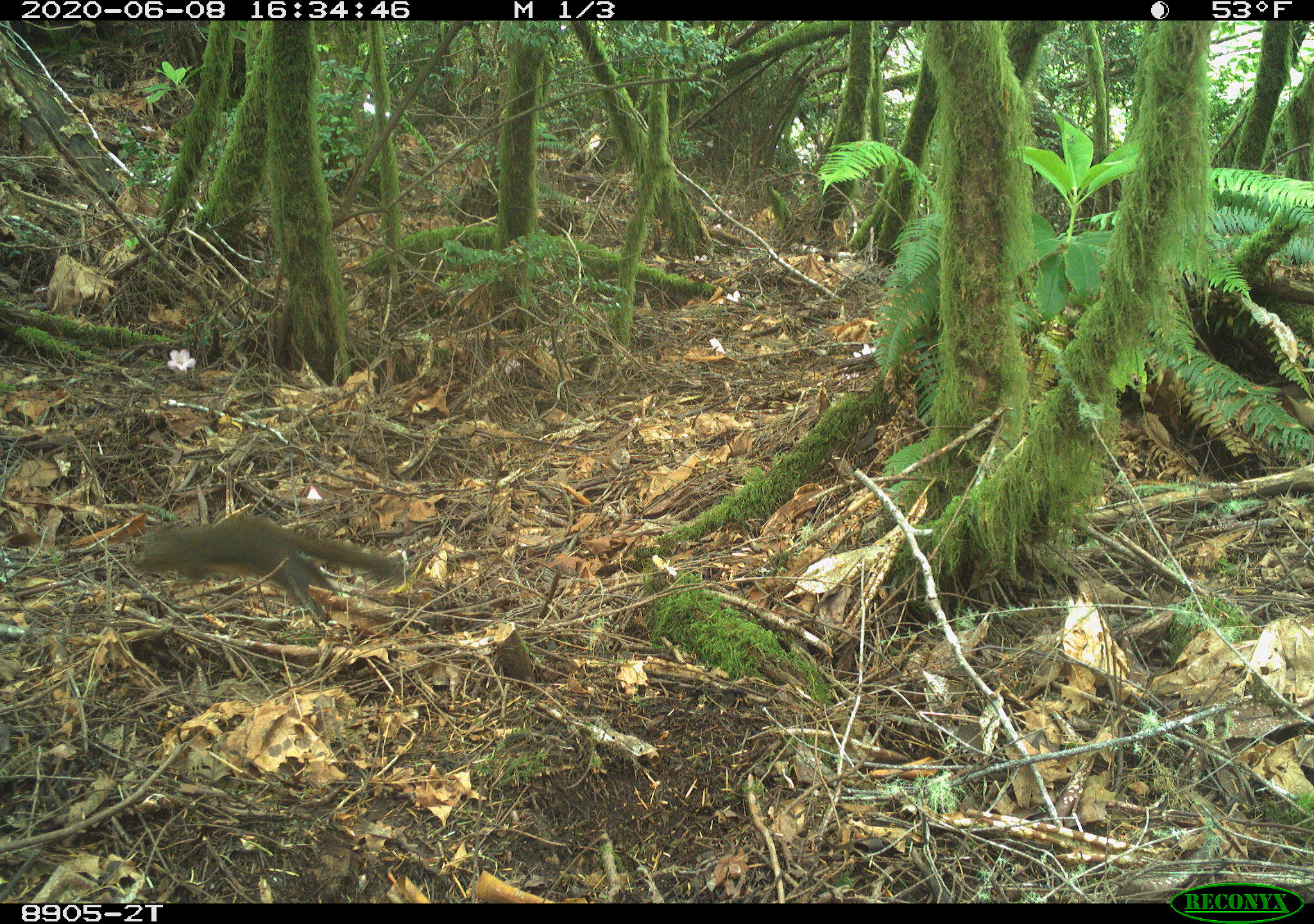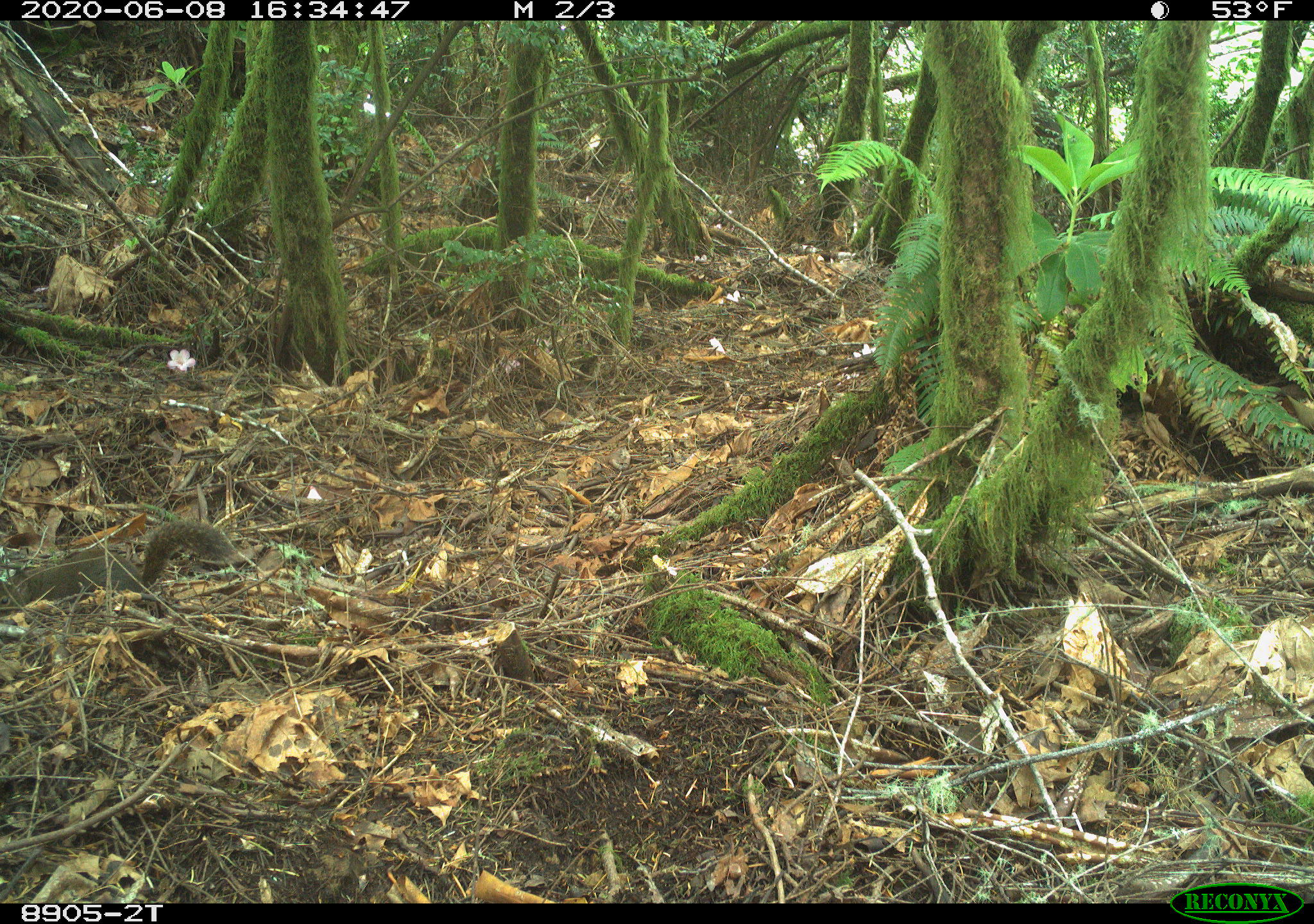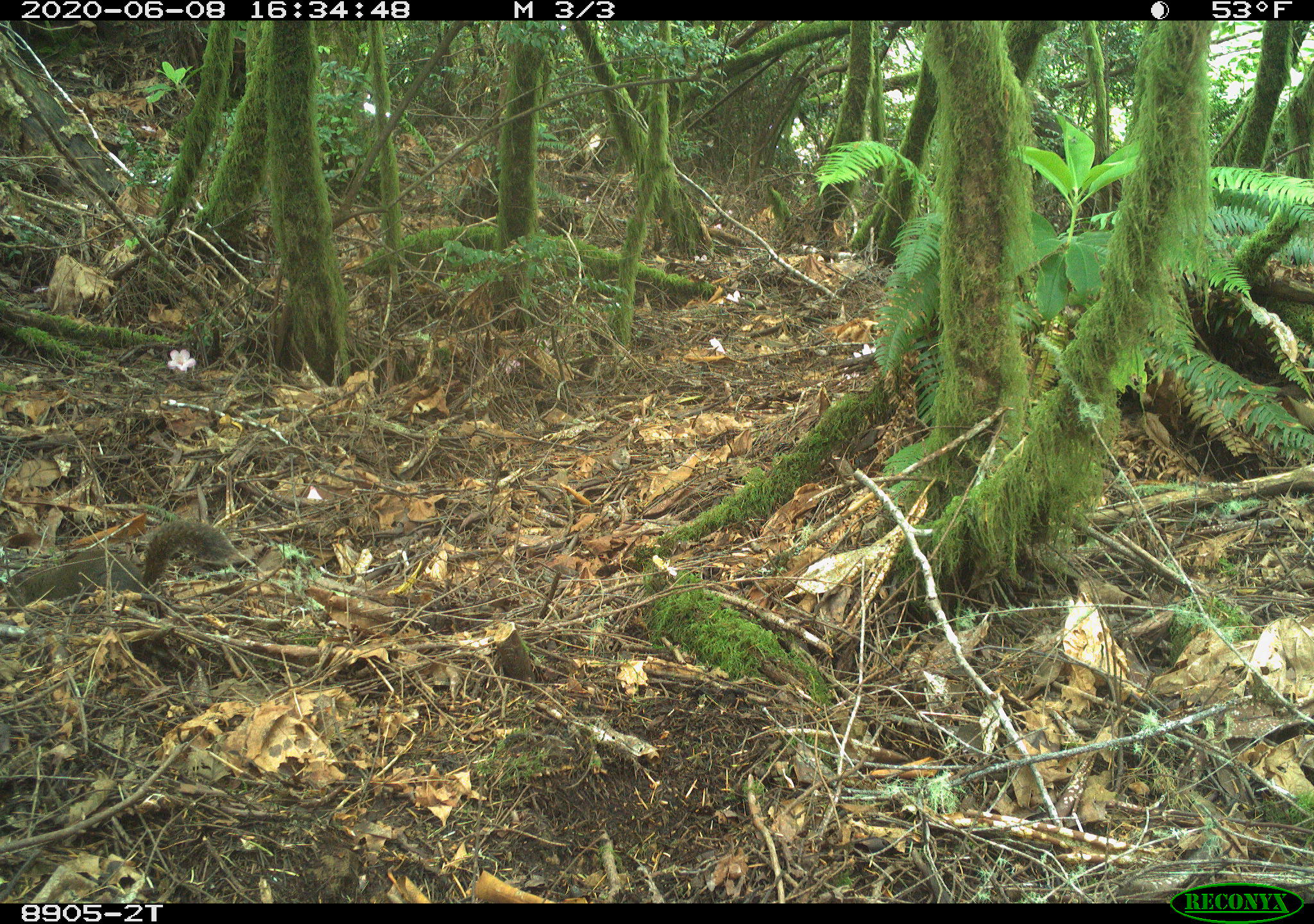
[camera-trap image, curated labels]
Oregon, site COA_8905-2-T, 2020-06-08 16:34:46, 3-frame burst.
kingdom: Animalia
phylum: Chordata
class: Mammalia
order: Rodentia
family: Sciuridae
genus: Tamiasciurus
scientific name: Tamiasciurus douglasii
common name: douglas squirrel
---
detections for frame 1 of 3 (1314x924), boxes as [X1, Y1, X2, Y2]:
douglas squirrel: [132, 512, 409, 604]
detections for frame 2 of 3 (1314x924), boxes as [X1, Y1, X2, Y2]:
douglas squirrel: [4, 521, 236, 613]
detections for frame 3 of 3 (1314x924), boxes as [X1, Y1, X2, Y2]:
douglas squirrel: [1, 520, 230, 616]